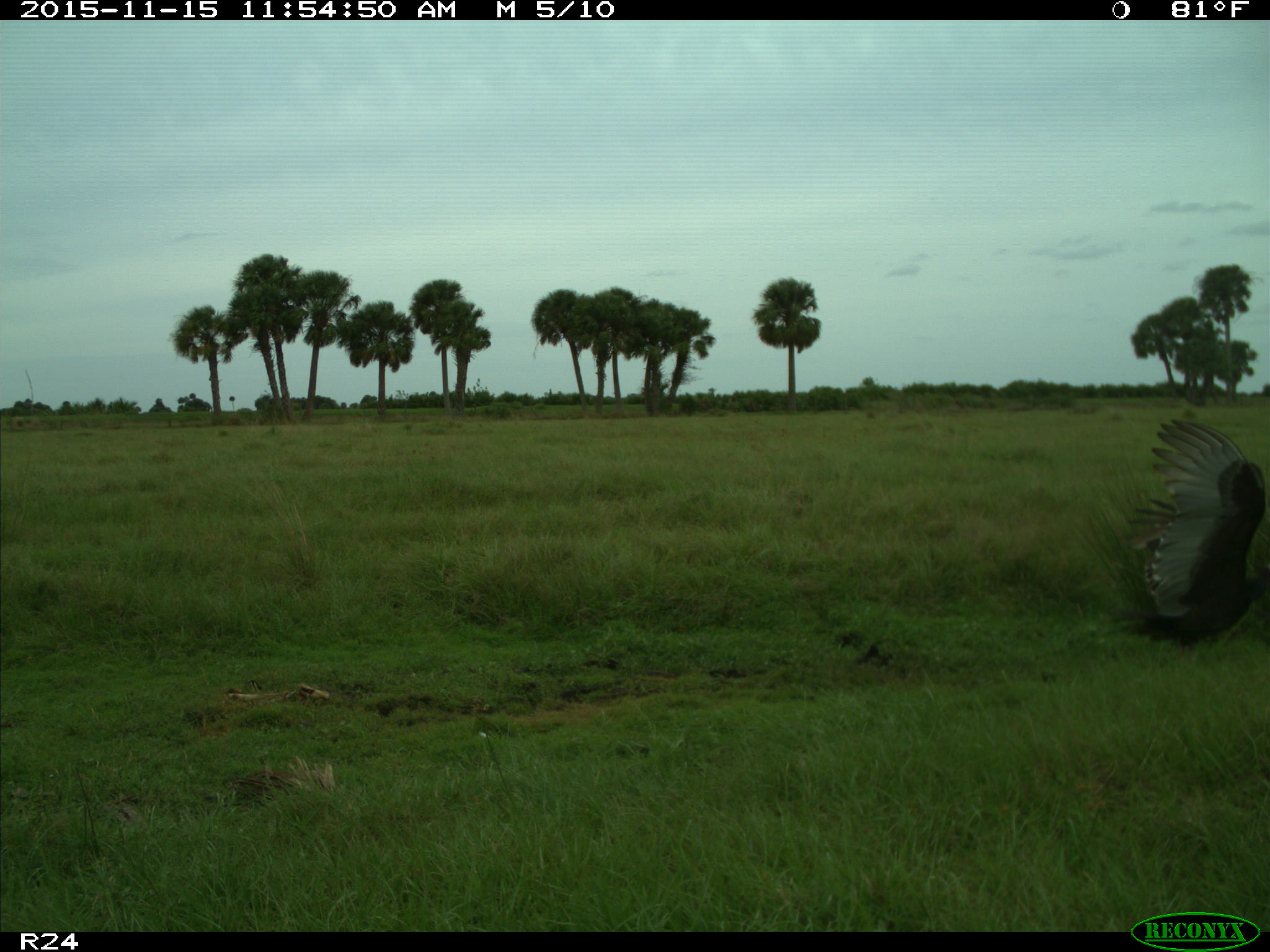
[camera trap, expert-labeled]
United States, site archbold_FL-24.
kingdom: Animalia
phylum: Chordata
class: Aves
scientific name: Aves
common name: birds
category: unidentified bird